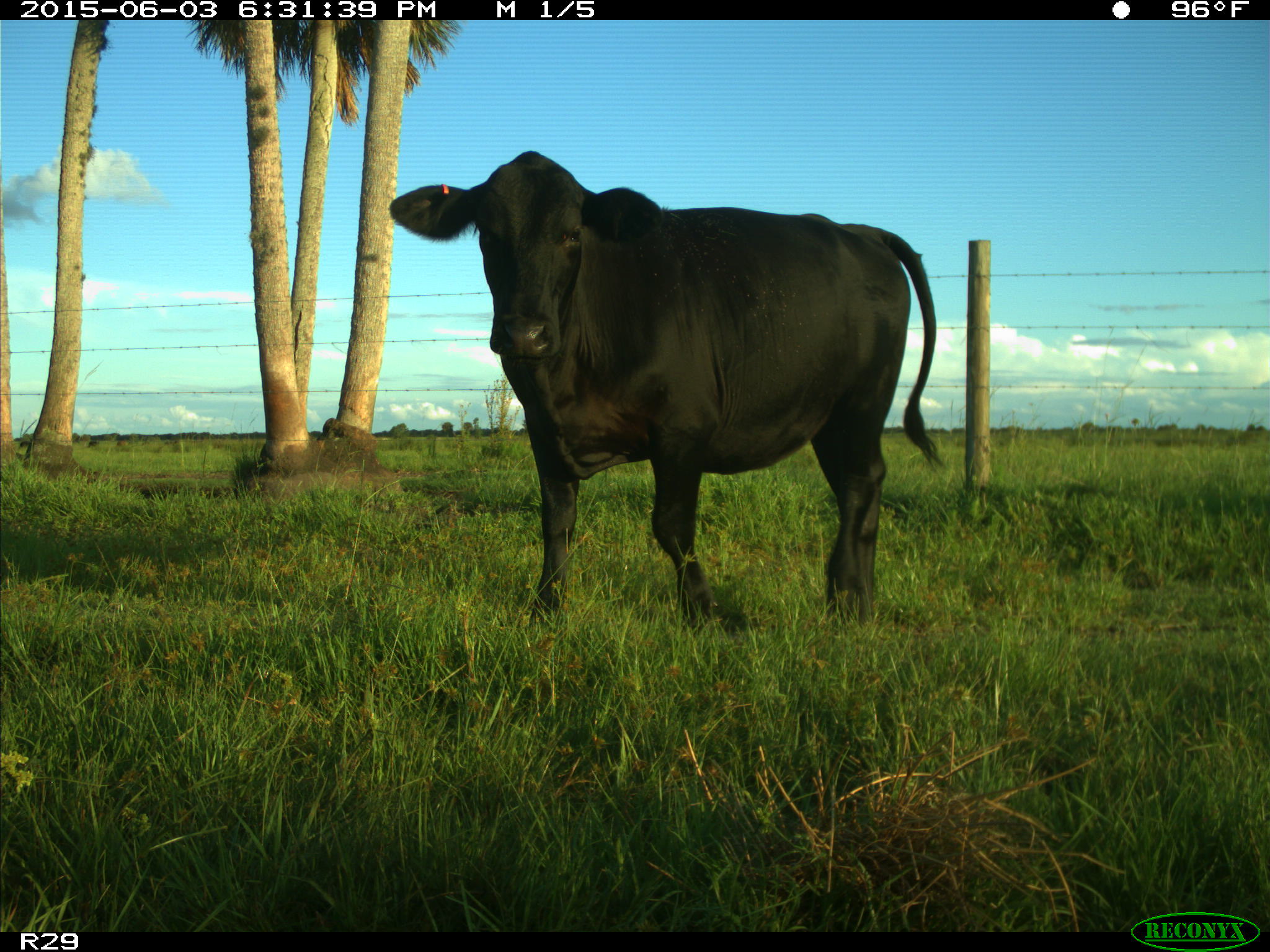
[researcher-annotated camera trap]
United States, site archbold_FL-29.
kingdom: Animalia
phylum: Chordata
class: Mammalia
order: Artiodactyla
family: Bovidae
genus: Bos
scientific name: Bos taurus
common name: domestic cow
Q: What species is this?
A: Bos taurus (domestic cow).